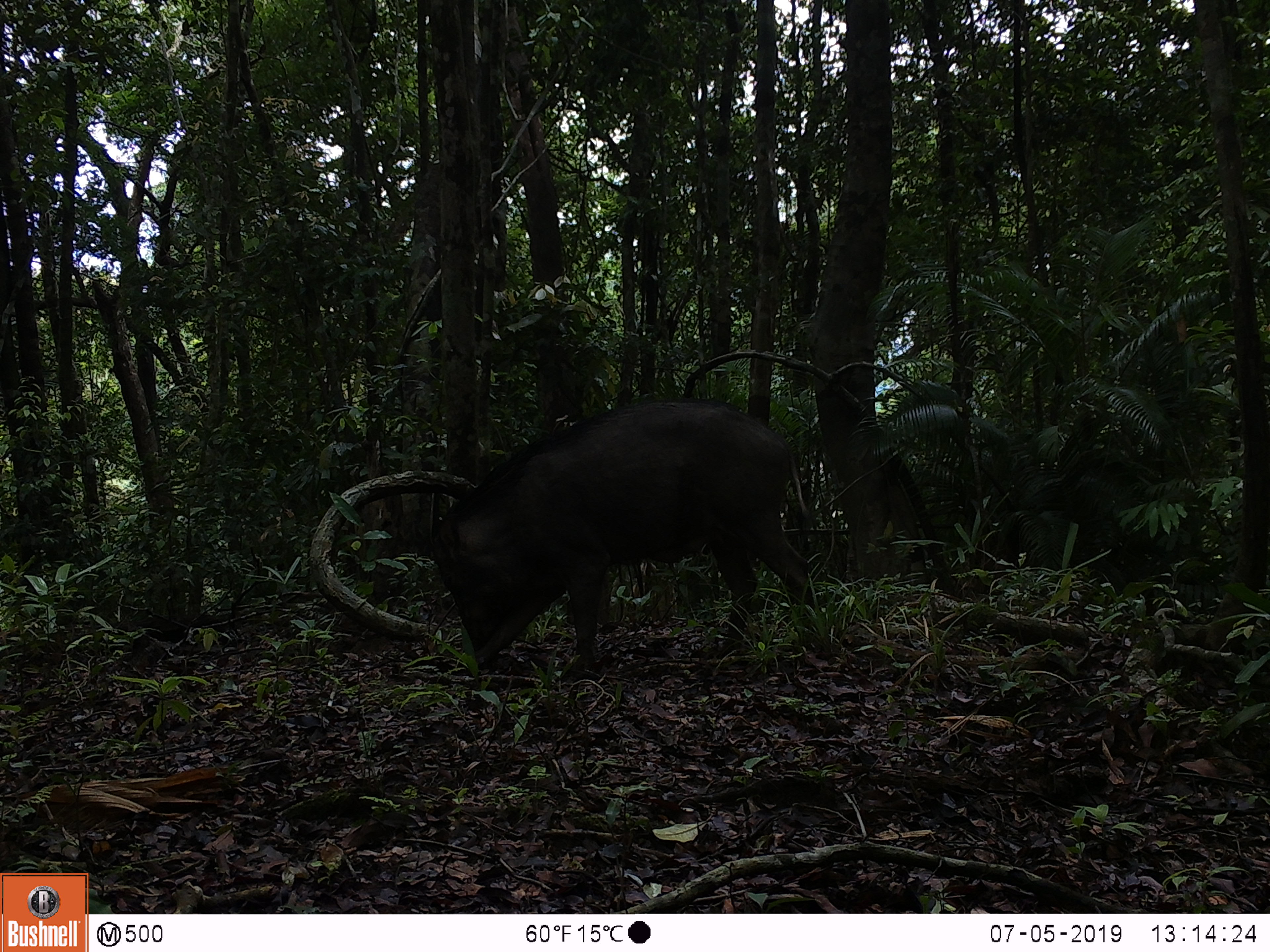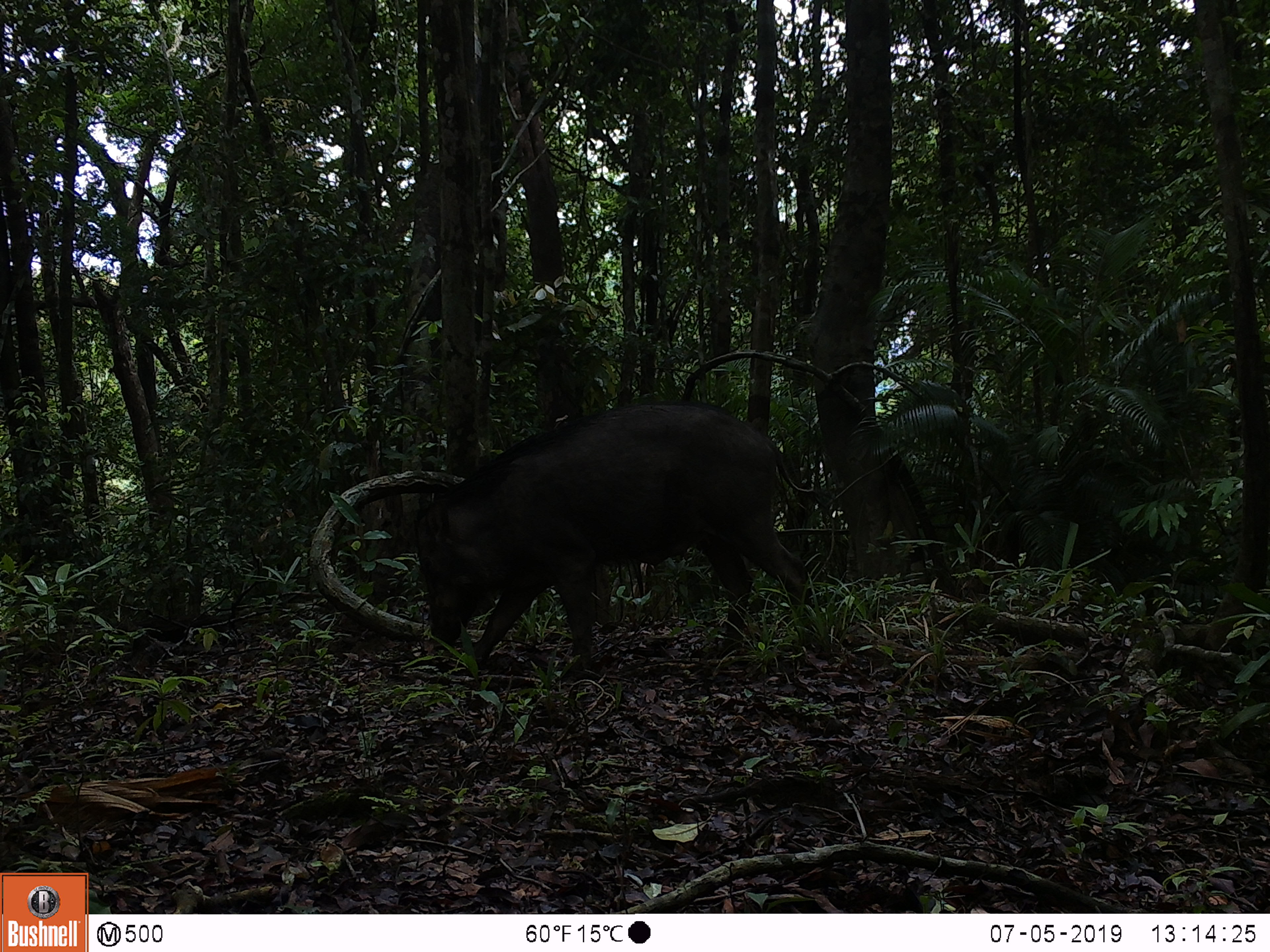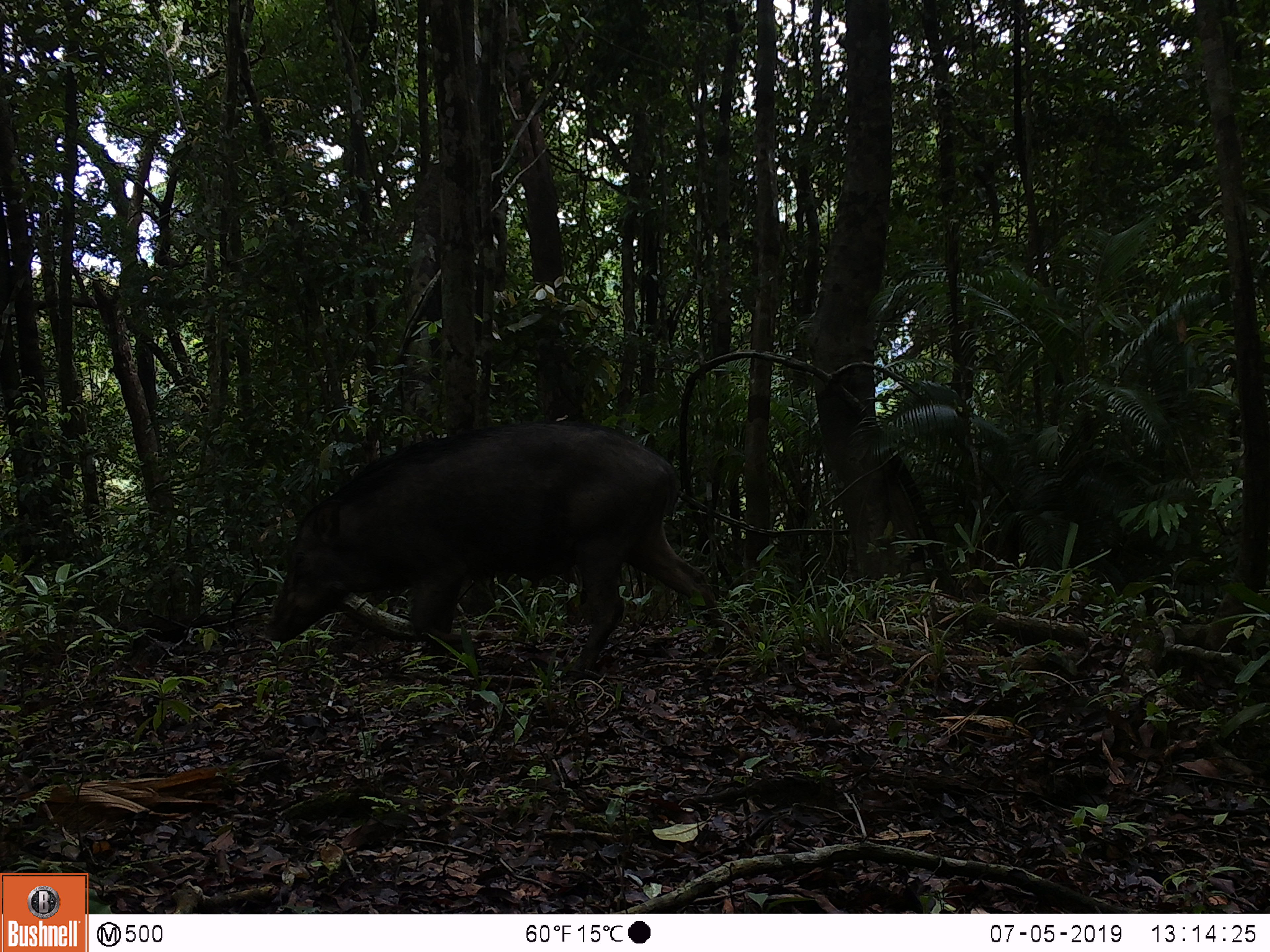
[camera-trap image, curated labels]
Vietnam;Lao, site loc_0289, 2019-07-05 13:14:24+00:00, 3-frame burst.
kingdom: Animalia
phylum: Chordata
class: Mammalia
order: Artiodactyla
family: Suidae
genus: Sus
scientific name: Sus scrofa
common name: eurasian wild pig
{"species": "eurasian wild pig (Sus scrofa)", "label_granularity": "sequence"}